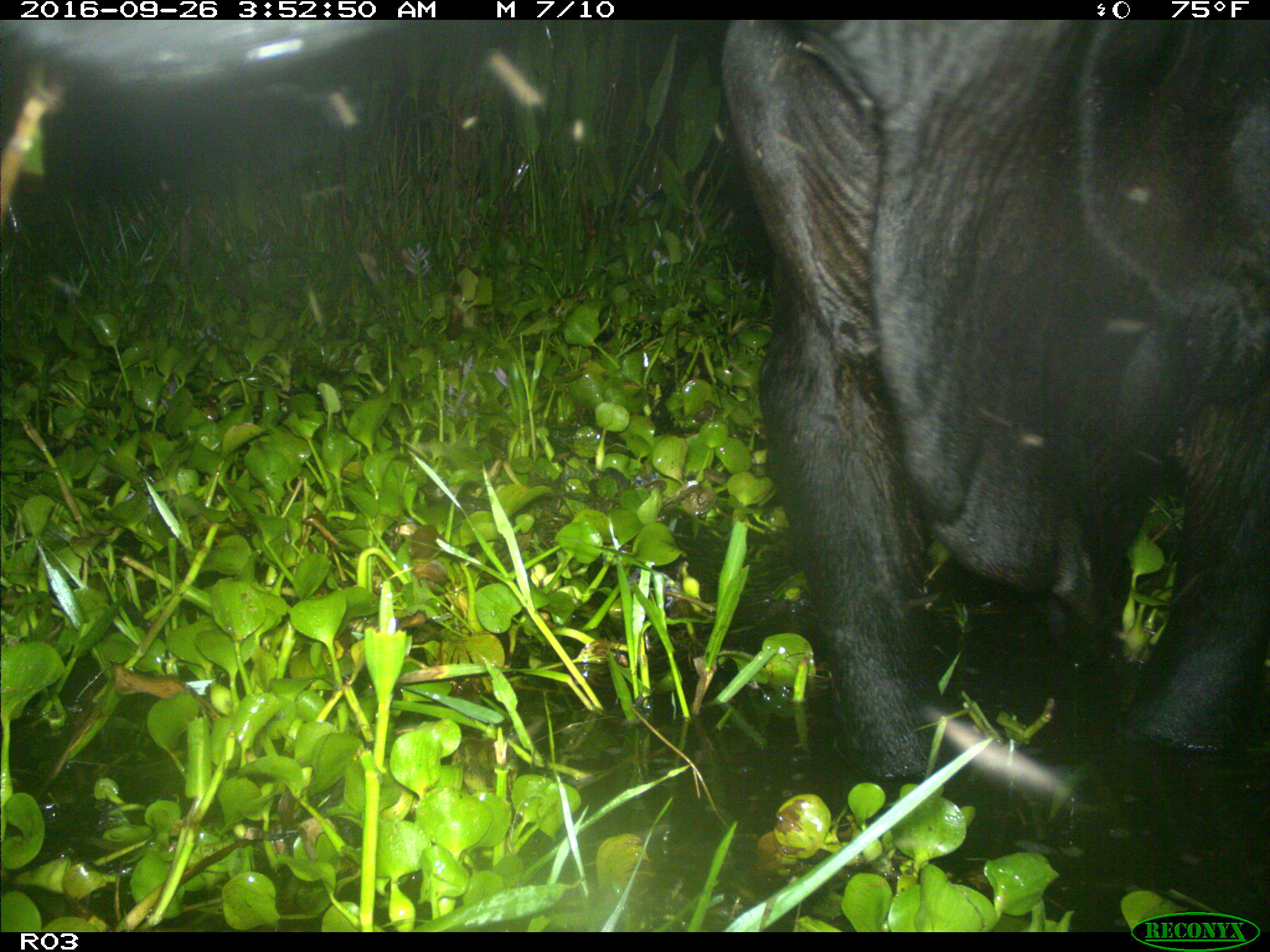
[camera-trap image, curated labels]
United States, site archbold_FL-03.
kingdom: Animalia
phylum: Chordata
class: Mammalia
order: Artiodactyla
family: Bovidae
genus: Bos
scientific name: Bos taurus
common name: domestic cow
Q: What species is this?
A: Bos taurus (domestic cow).